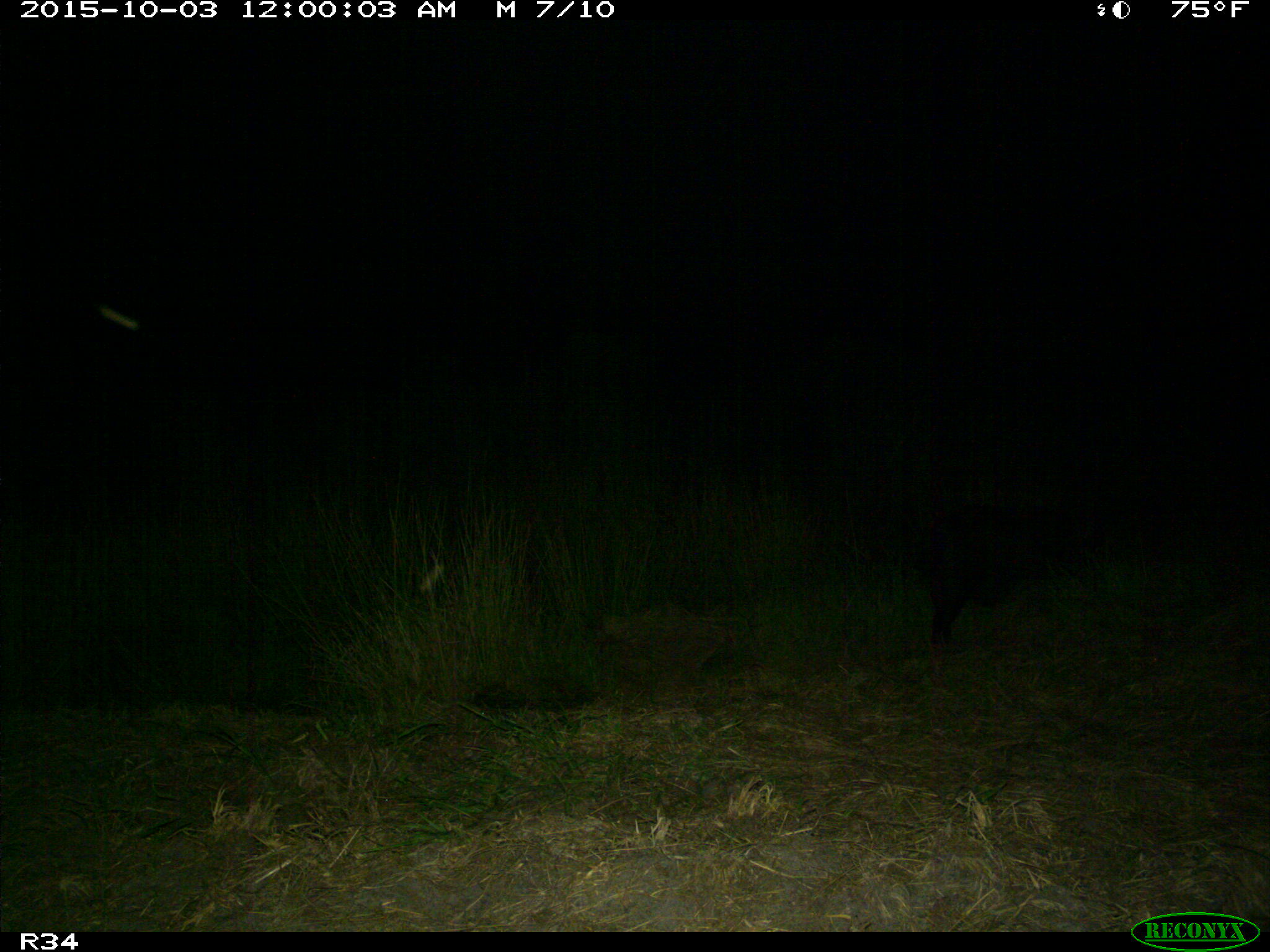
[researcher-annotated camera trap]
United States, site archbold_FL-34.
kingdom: Animalia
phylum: Chordata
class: Mammalia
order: Artiodactyla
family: Suidae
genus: Sus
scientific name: Sus scrofa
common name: wild boar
Sus scrofa (wild boar).